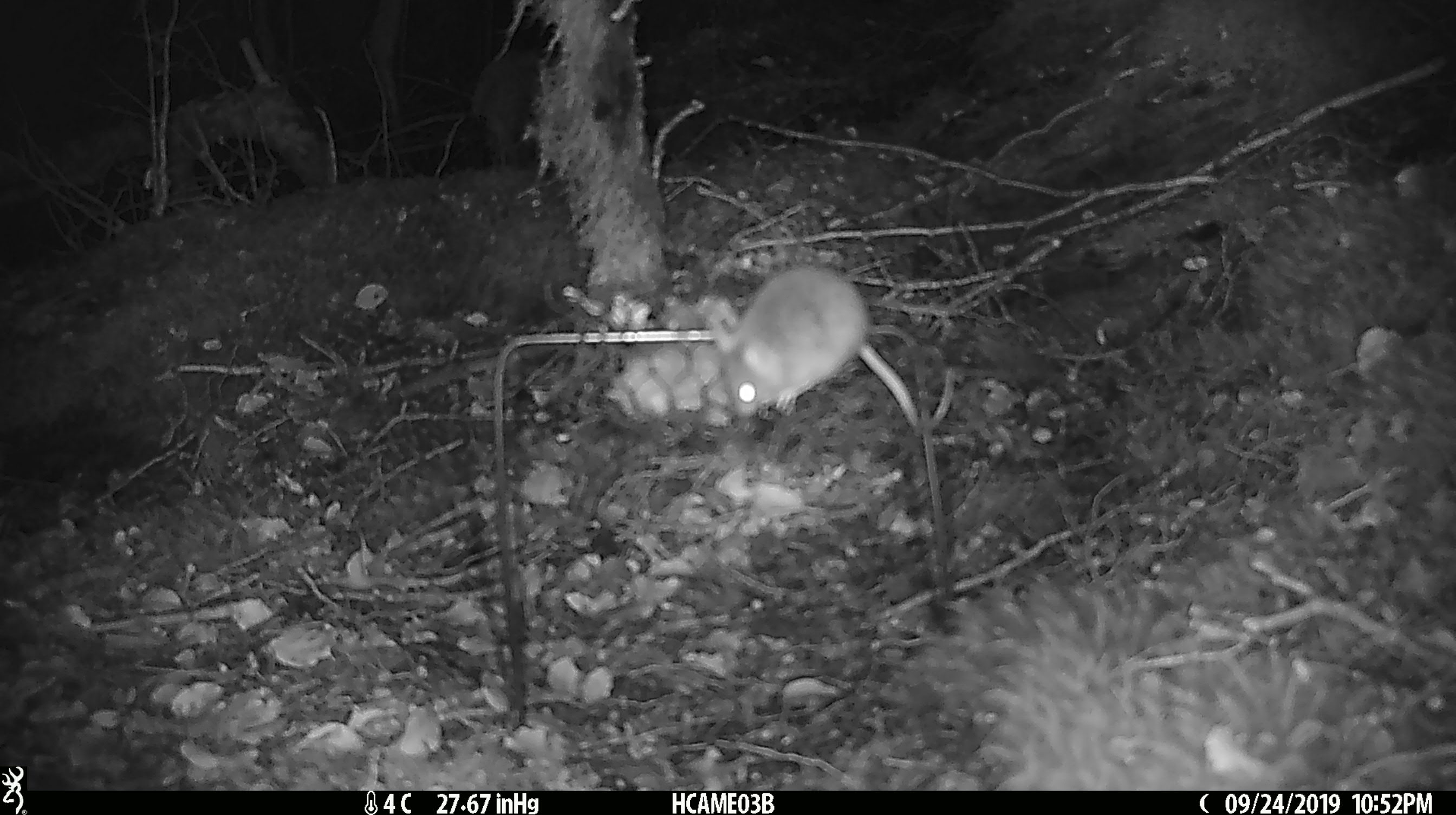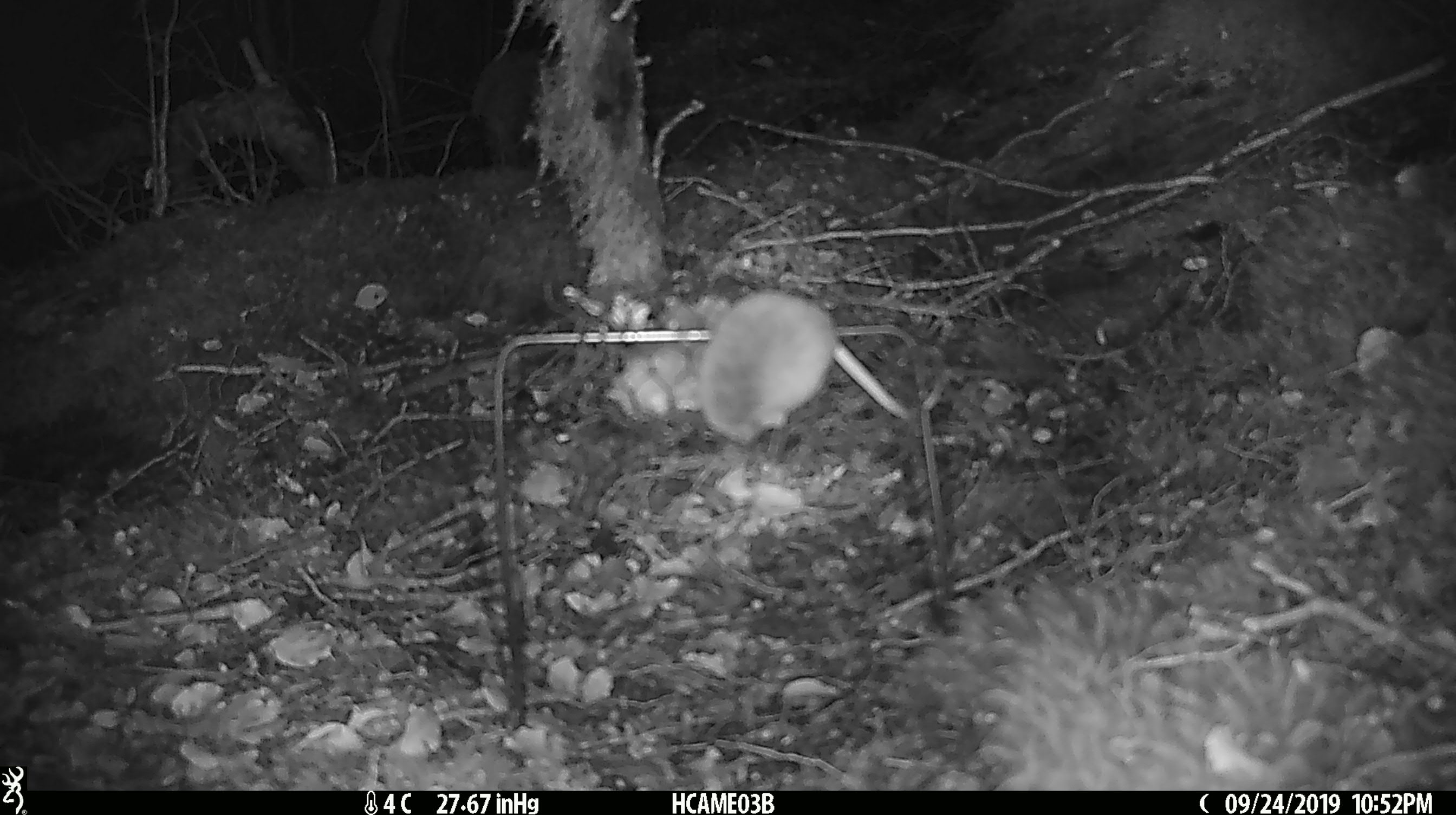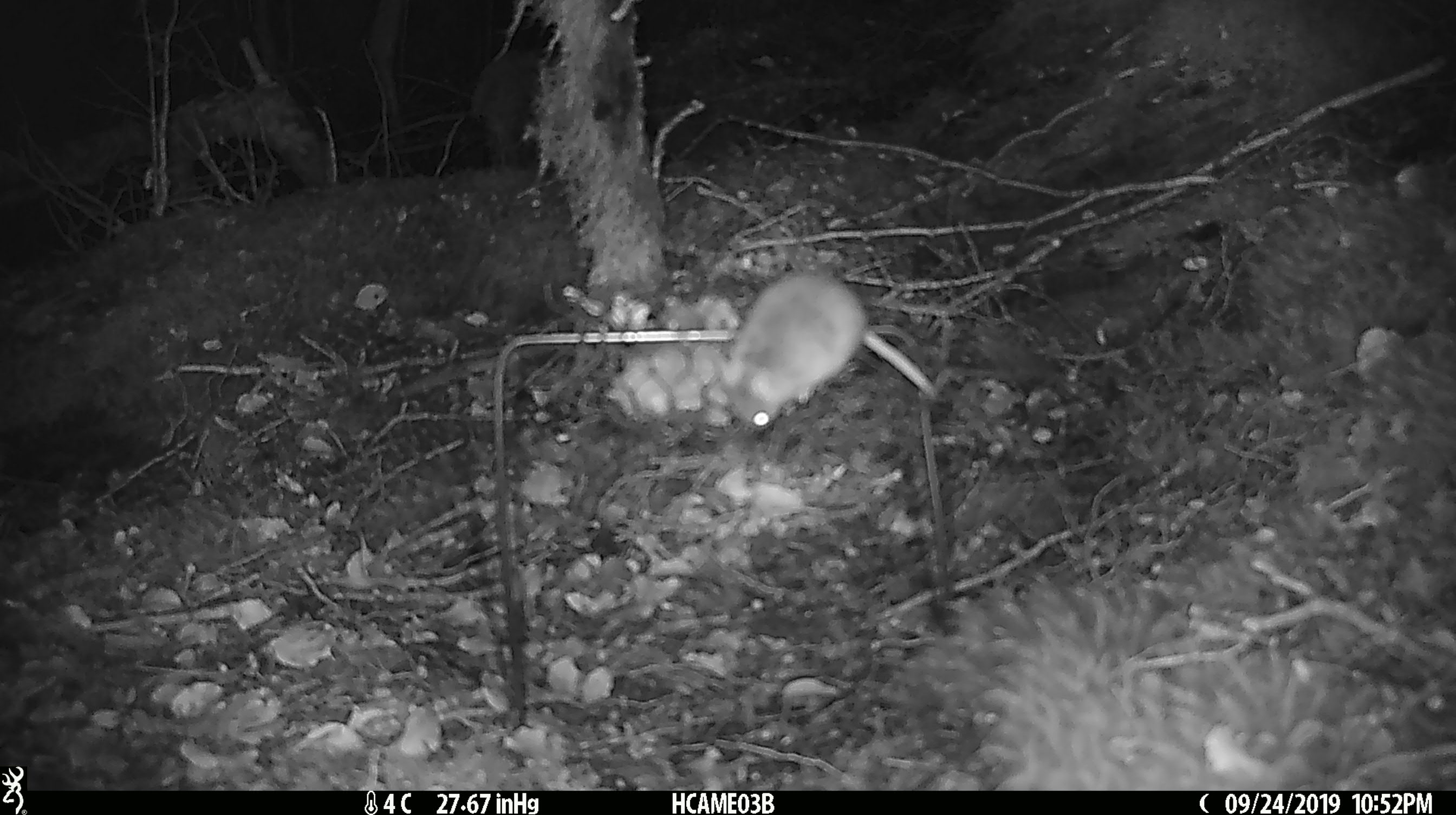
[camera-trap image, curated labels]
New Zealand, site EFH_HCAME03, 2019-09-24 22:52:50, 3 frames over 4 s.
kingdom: Animalia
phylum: Chordata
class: Mammalia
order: Rodentia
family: Muridae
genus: Mus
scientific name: Mus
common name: mouse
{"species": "mouse (Mus)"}